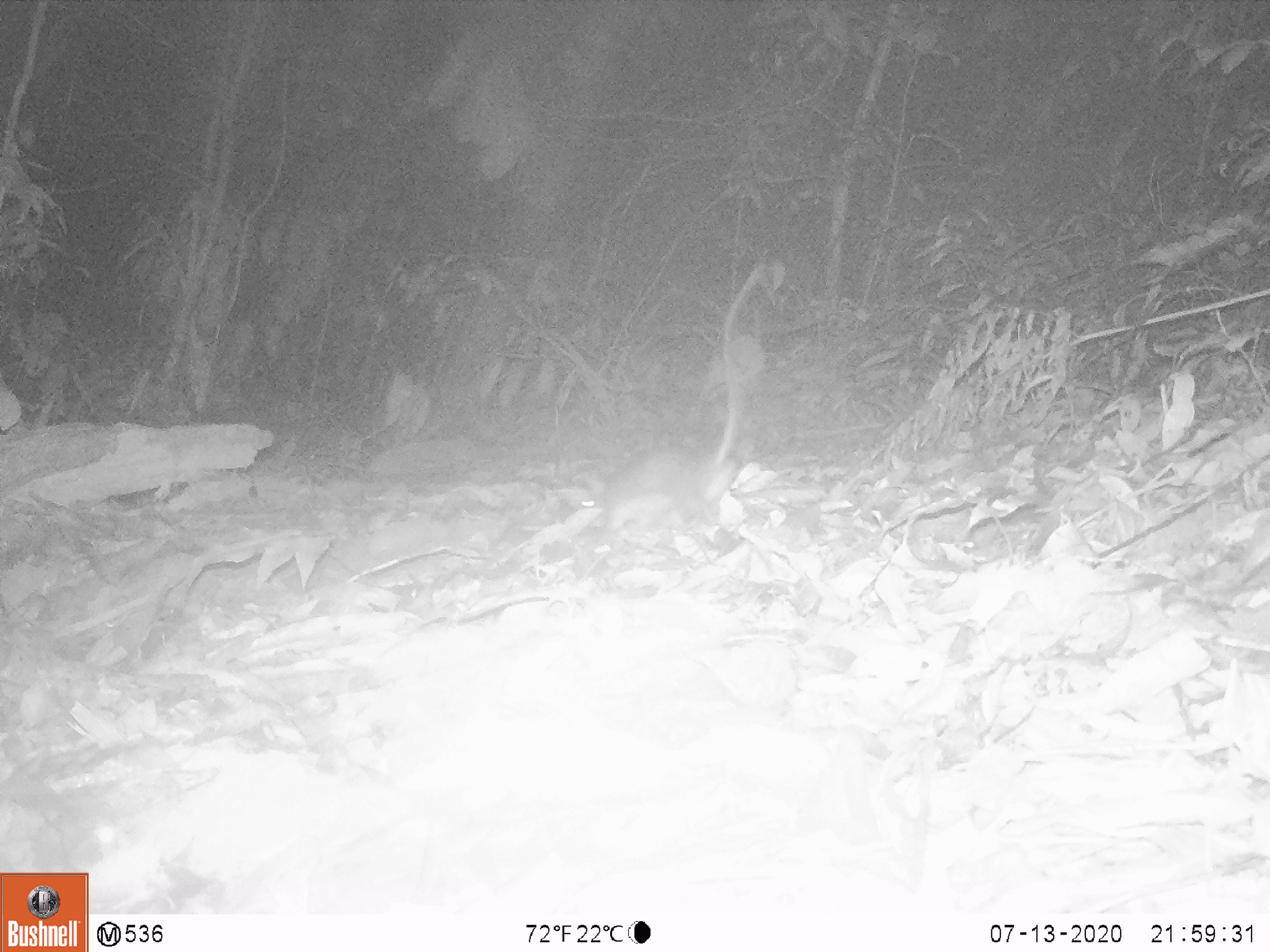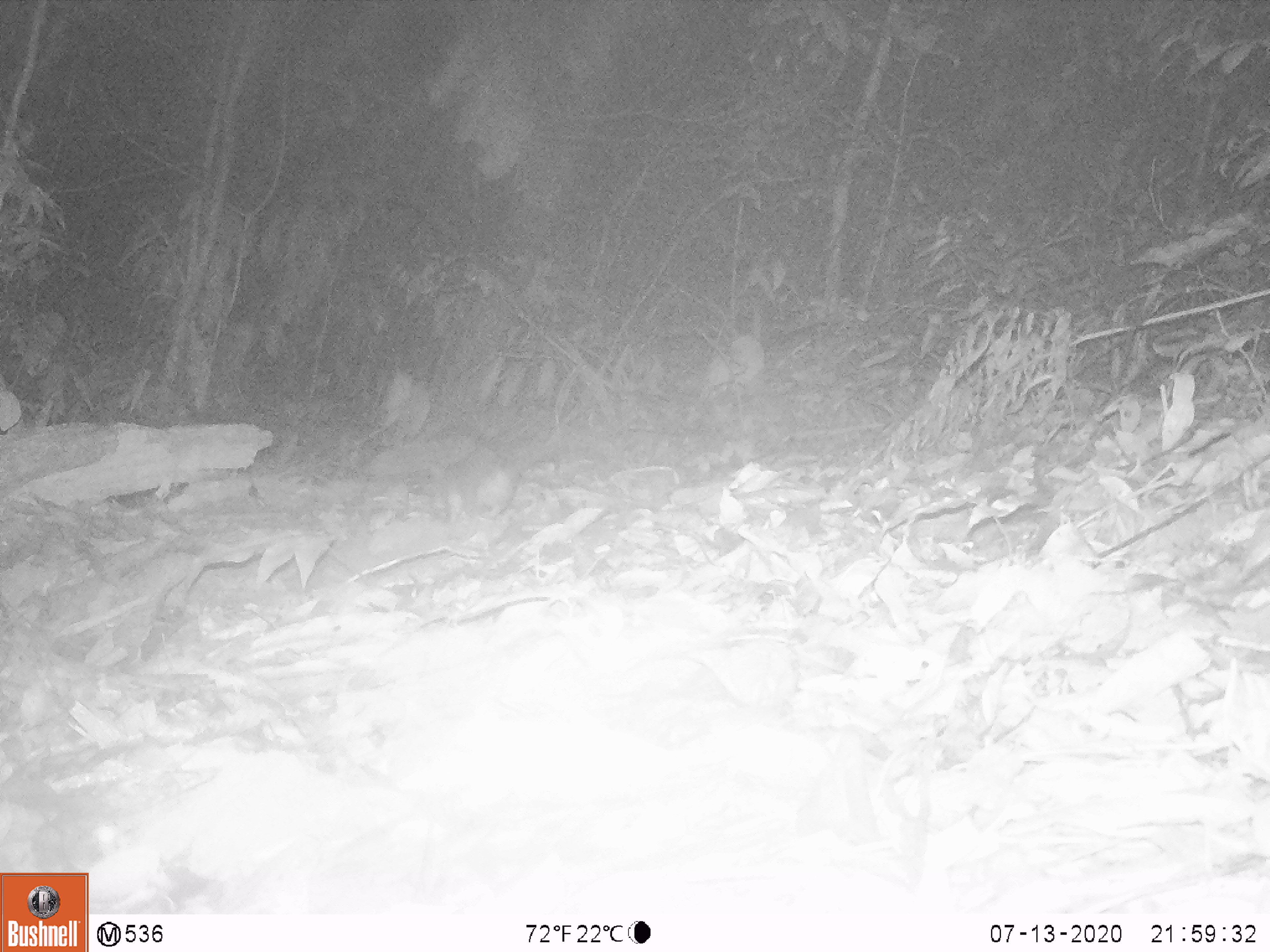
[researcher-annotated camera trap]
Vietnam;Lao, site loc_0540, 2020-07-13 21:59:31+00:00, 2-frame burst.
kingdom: Animalia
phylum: Chordata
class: Mammalia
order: Rodentia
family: Muridae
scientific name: Muridae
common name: old-world mice and rats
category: unidentified murid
Unidentified murid (old-world mice and rats) (Muridae). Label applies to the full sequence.